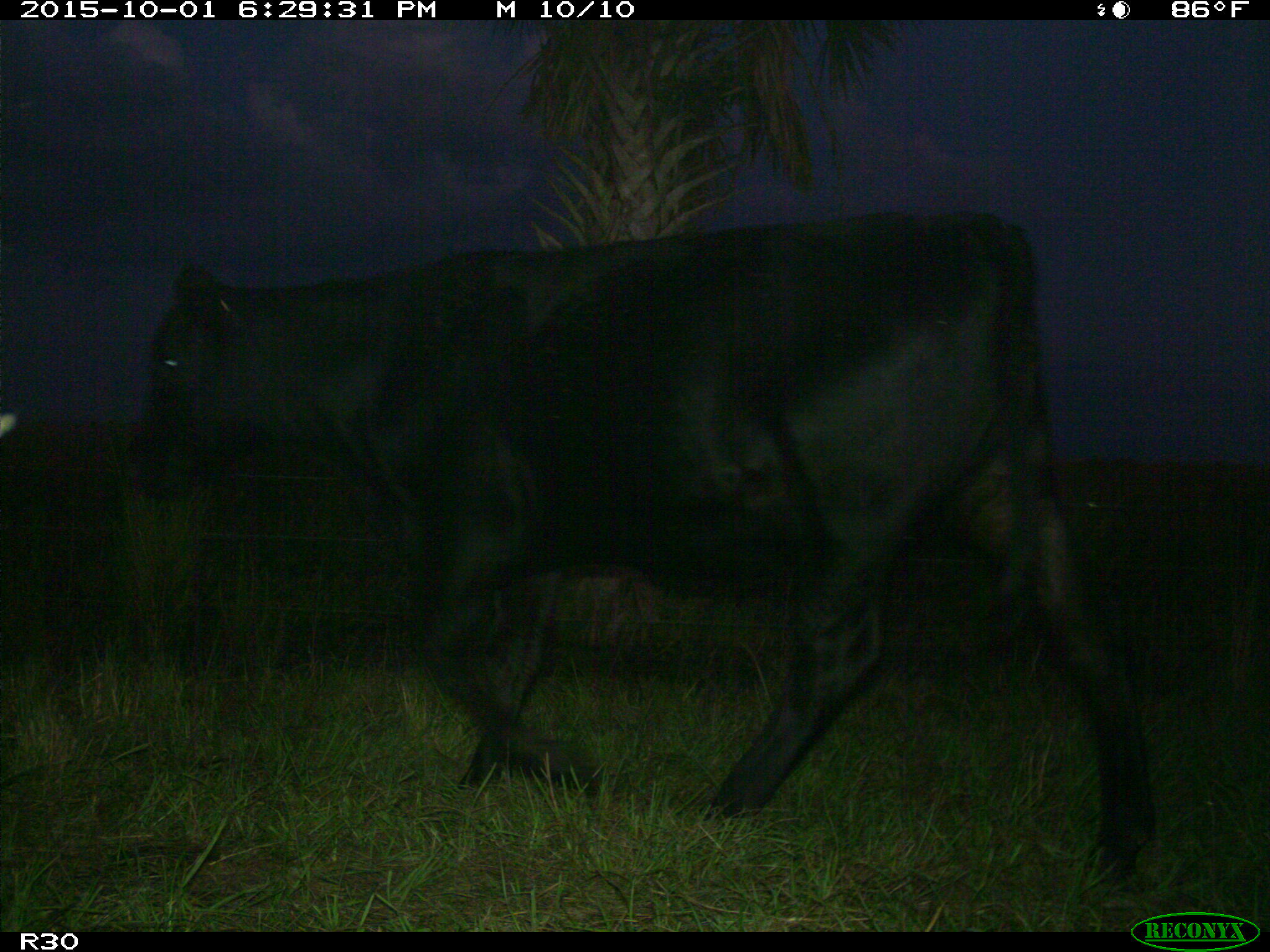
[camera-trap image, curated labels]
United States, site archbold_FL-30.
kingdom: Animalia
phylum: Chordata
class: Mammalia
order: Artiodactyla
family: Bovidae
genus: Bos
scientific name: Bos taurus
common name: domestic cow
Bos taurus (domestic cow).